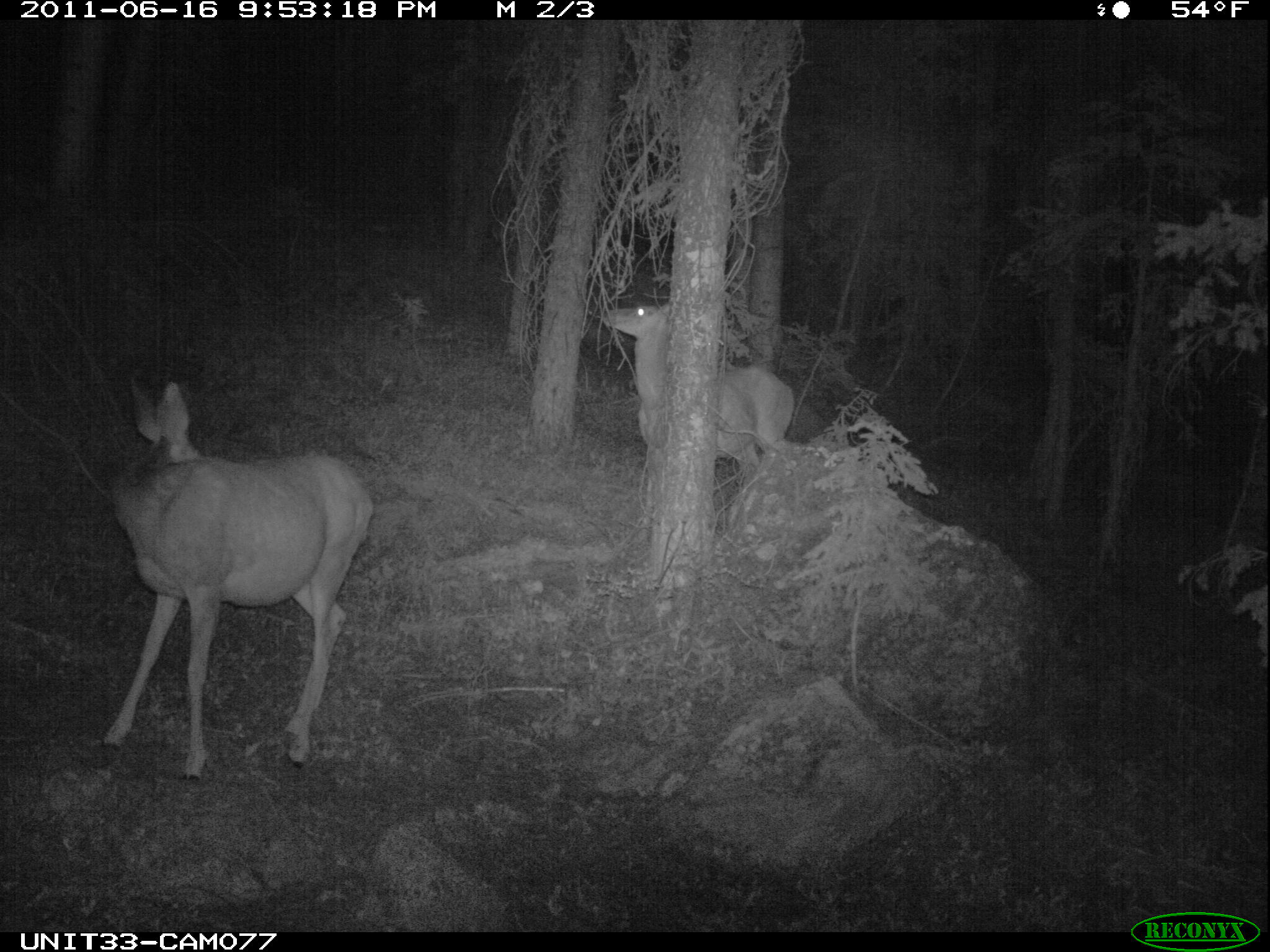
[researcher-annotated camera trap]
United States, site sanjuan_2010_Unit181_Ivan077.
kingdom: Animalia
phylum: Chordata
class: Mammalia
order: Artiodactyla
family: Cervidae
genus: Odocoileus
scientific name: Odocoileus hemionus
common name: mule deer